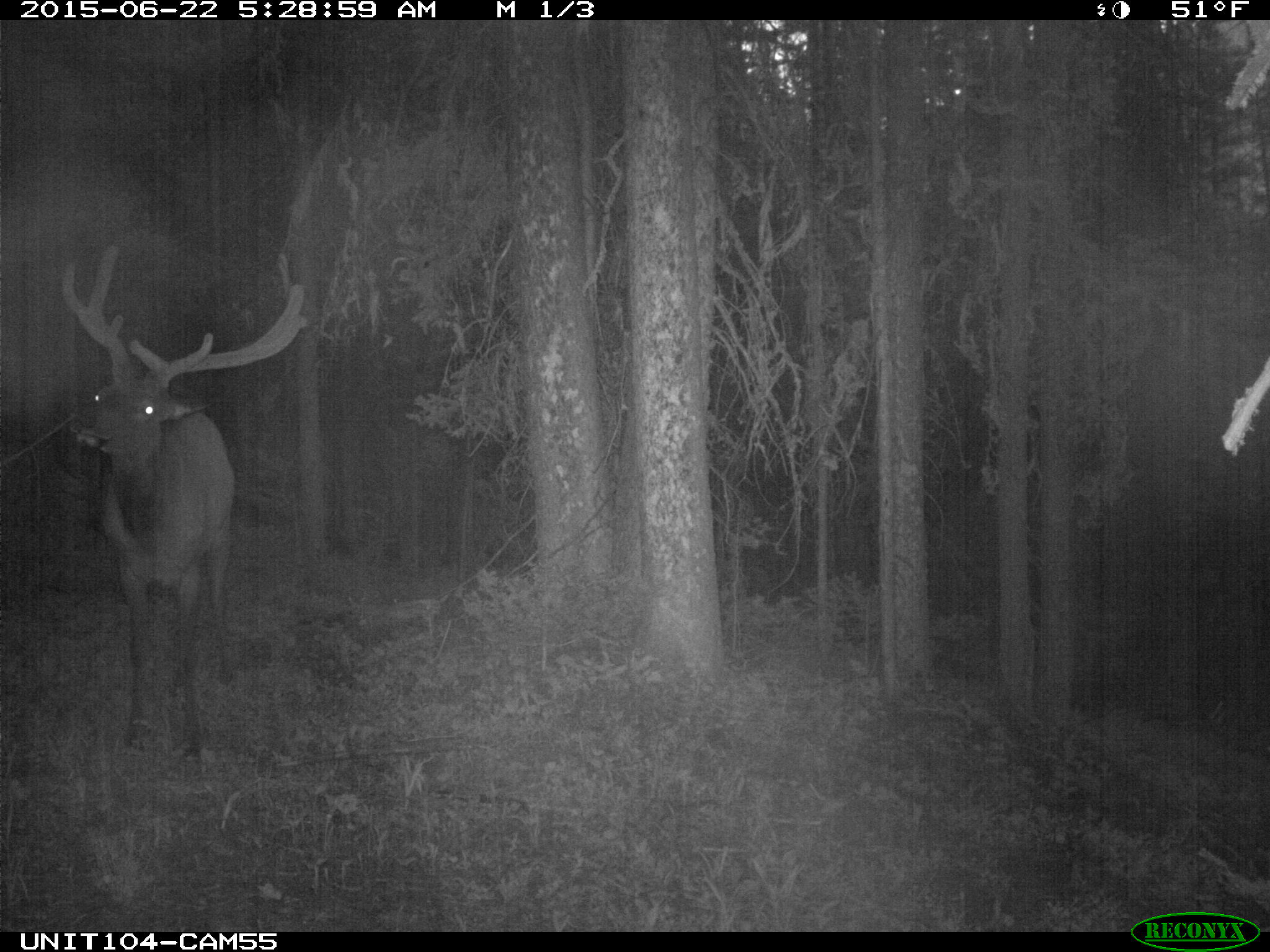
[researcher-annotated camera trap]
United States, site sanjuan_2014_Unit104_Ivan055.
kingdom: Animalia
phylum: Chordata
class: Mammalia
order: Artiodactyla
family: Cervidae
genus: Cervus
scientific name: Cervus elaphus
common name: red deer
Cervus elaphus (red deer).